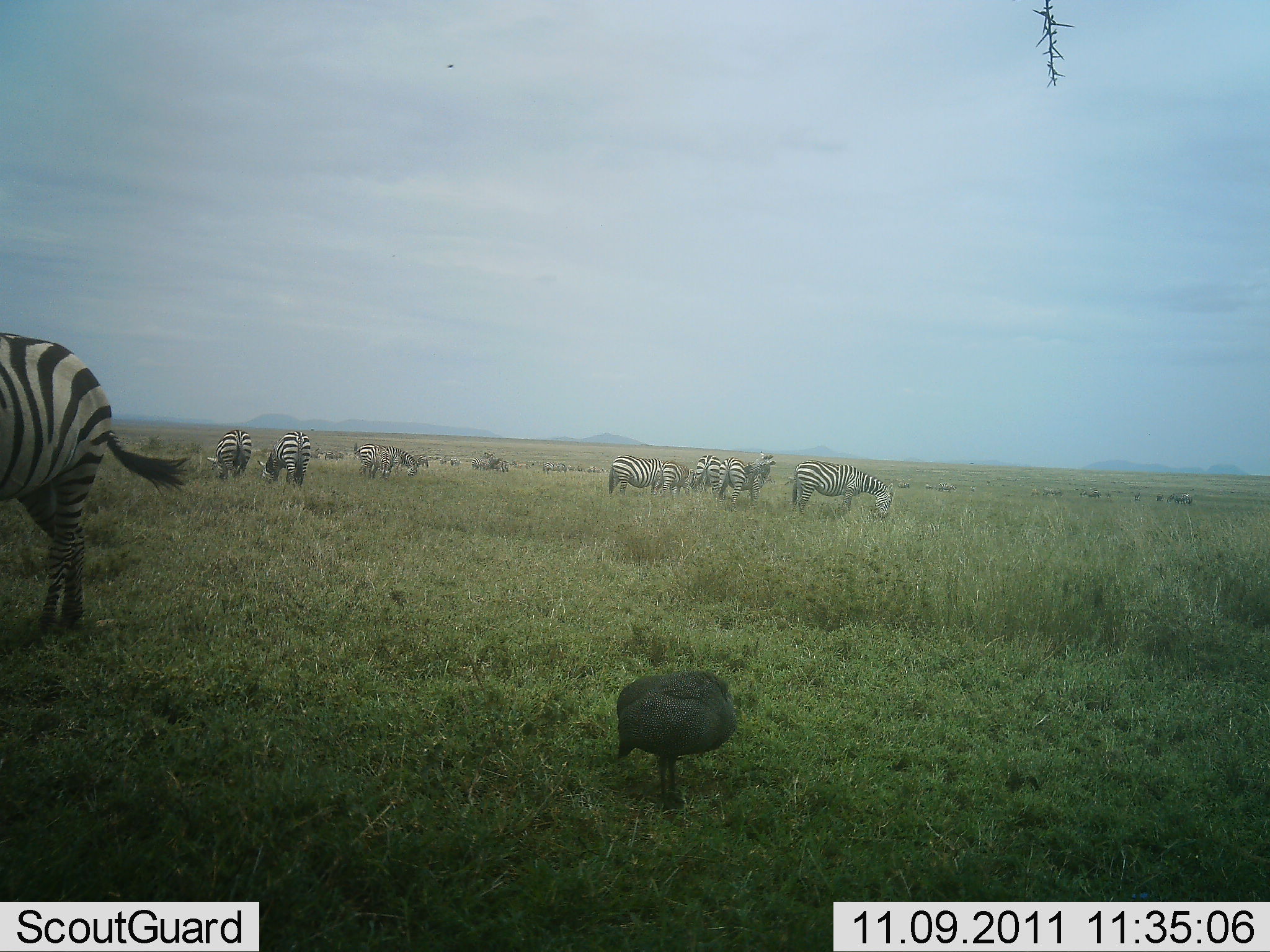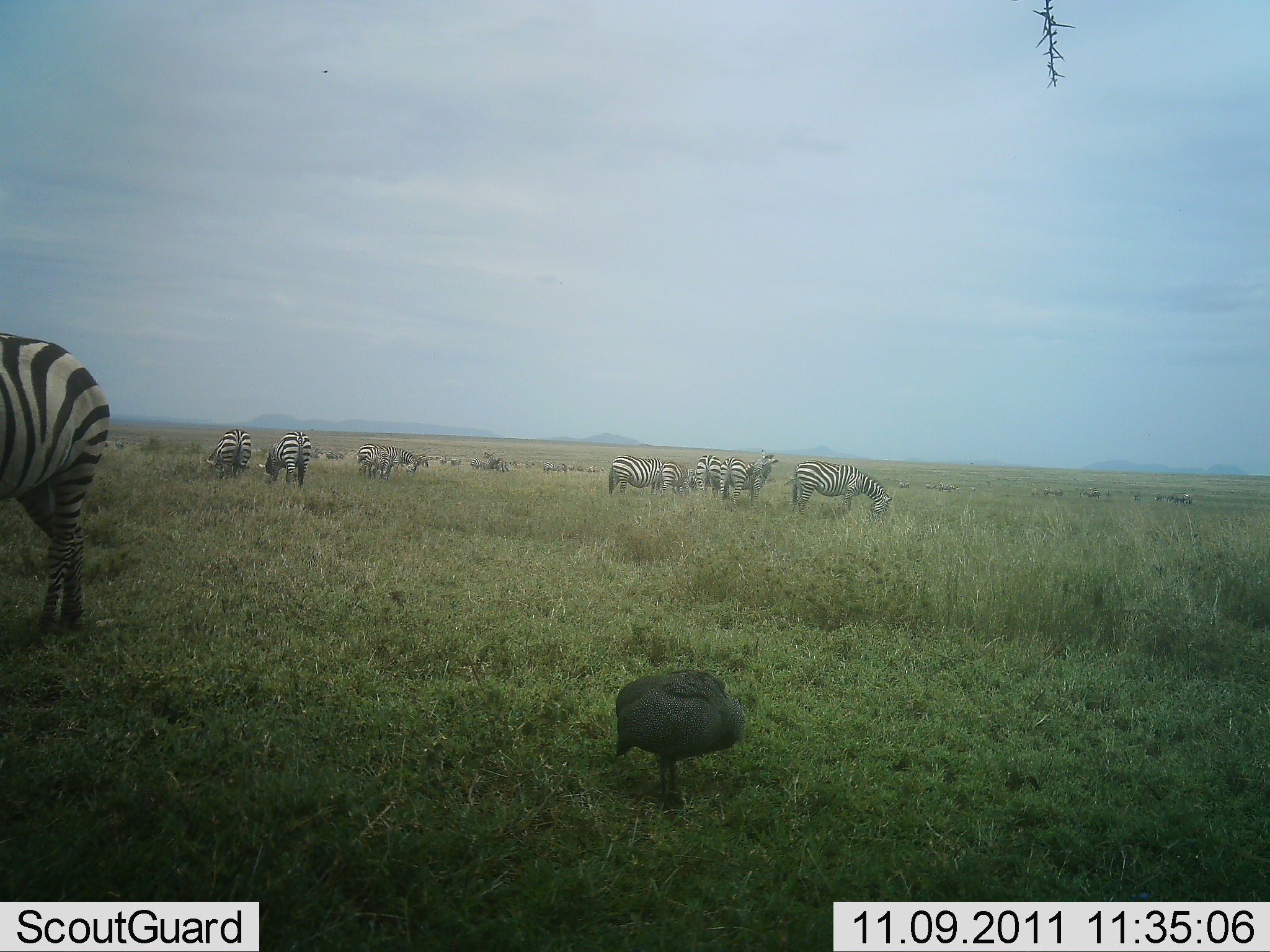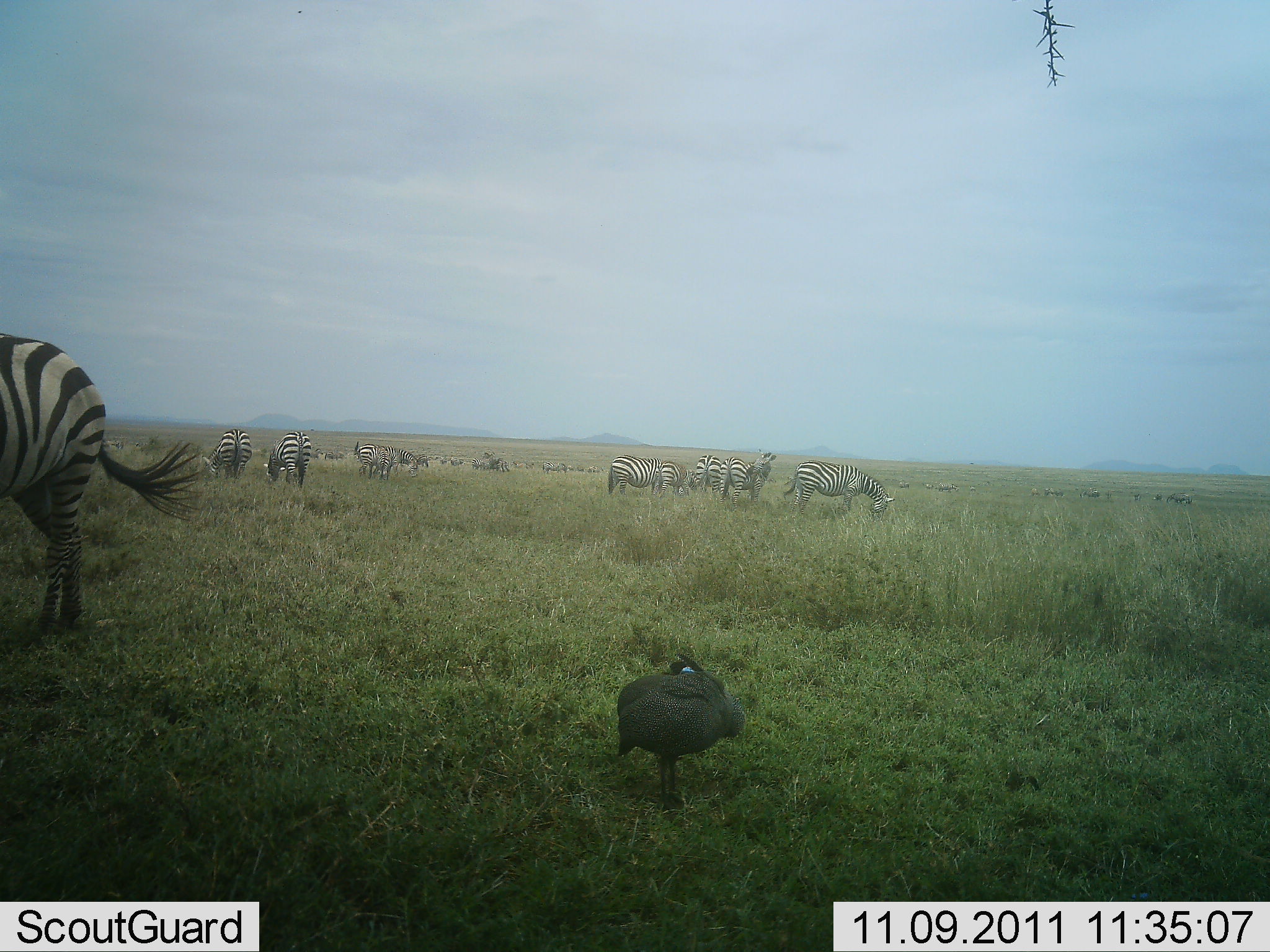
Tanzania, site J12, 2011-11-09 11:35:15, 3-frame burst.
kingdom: Animalia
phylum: Chordata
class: Aves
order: Galliformes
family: Numididae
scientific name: Numididae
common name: guinea fowl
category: guineafowl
Guineafowl (guinea fowl) (Numididae), count 1. Behavior (volunteer vote fractions): standing 87%, resting 7%, moving 0%, interacting 0%. Young present (vote fraction): 0%. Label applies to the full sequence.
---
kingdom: Animalia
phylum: Chordata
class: Mammalia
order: Perissodactyla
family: Equidae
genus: Equus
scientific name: Equus quagga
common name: plains zebra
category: zebra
Zebra (plains zebra) (Equus quagga), count 10. Behavior (volunteer vote fractions): standing 68%, resting 0%, moving 5%, interacting 5%. Young present (vote fraction): 0%. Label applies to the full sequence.